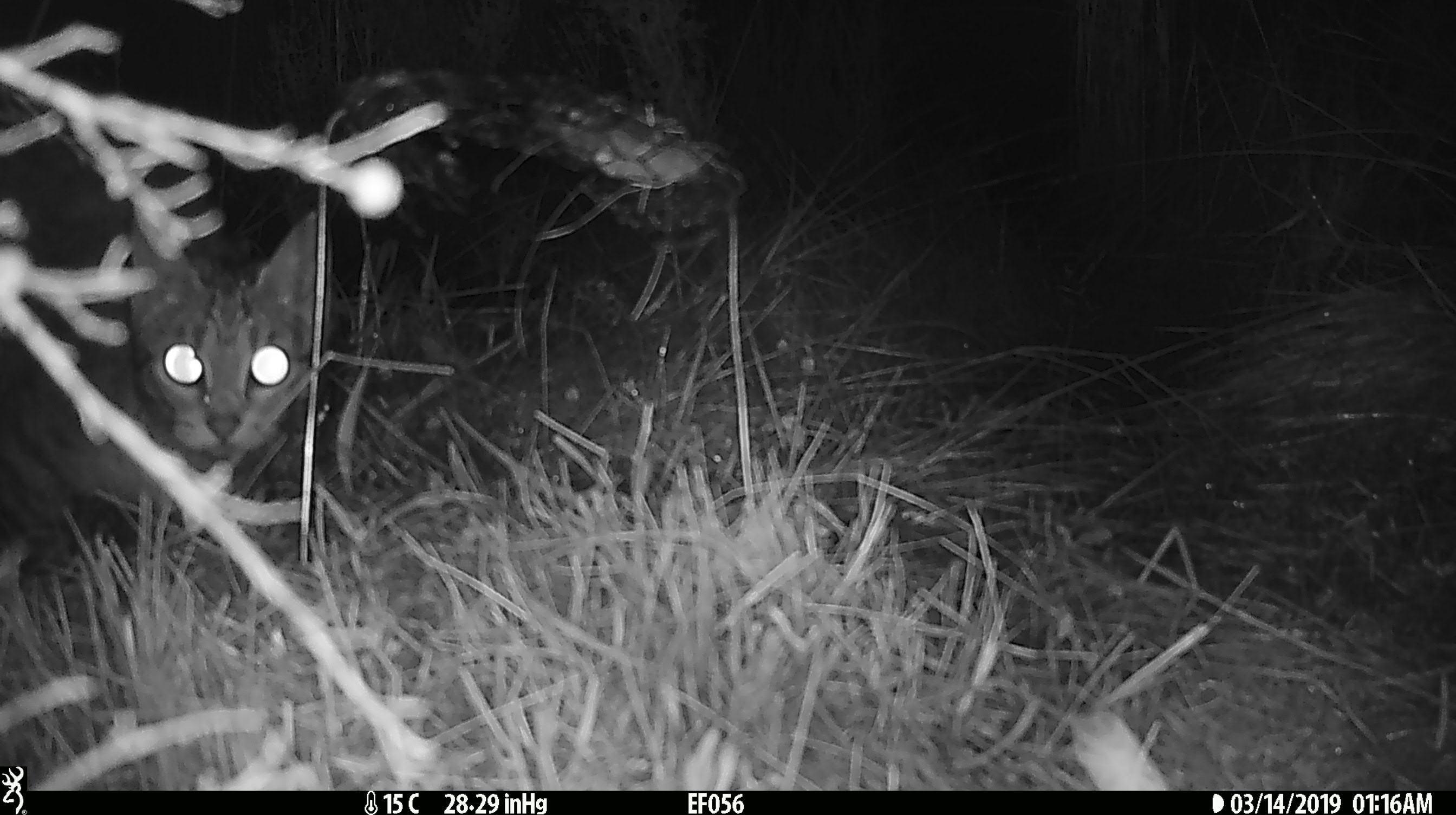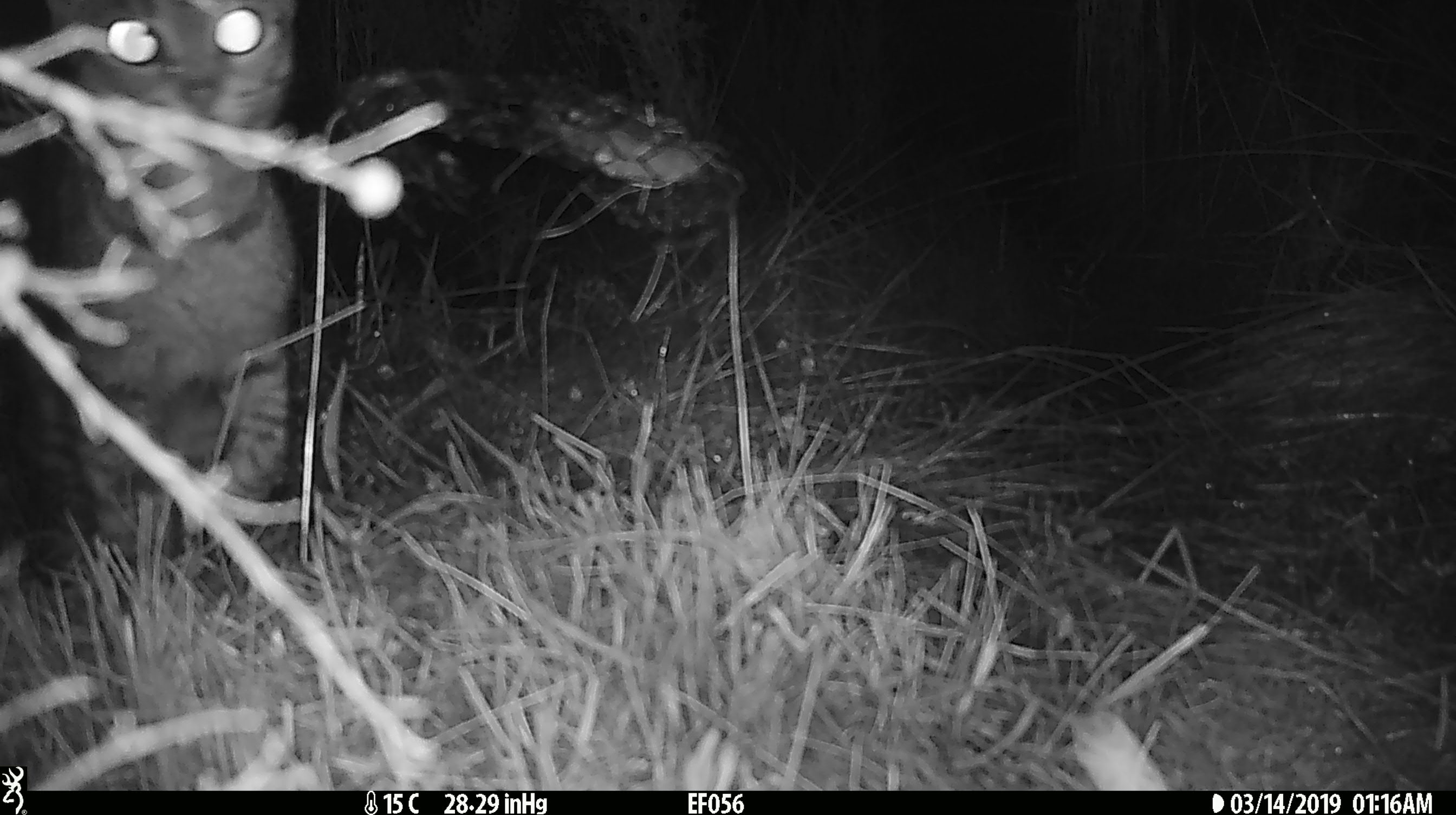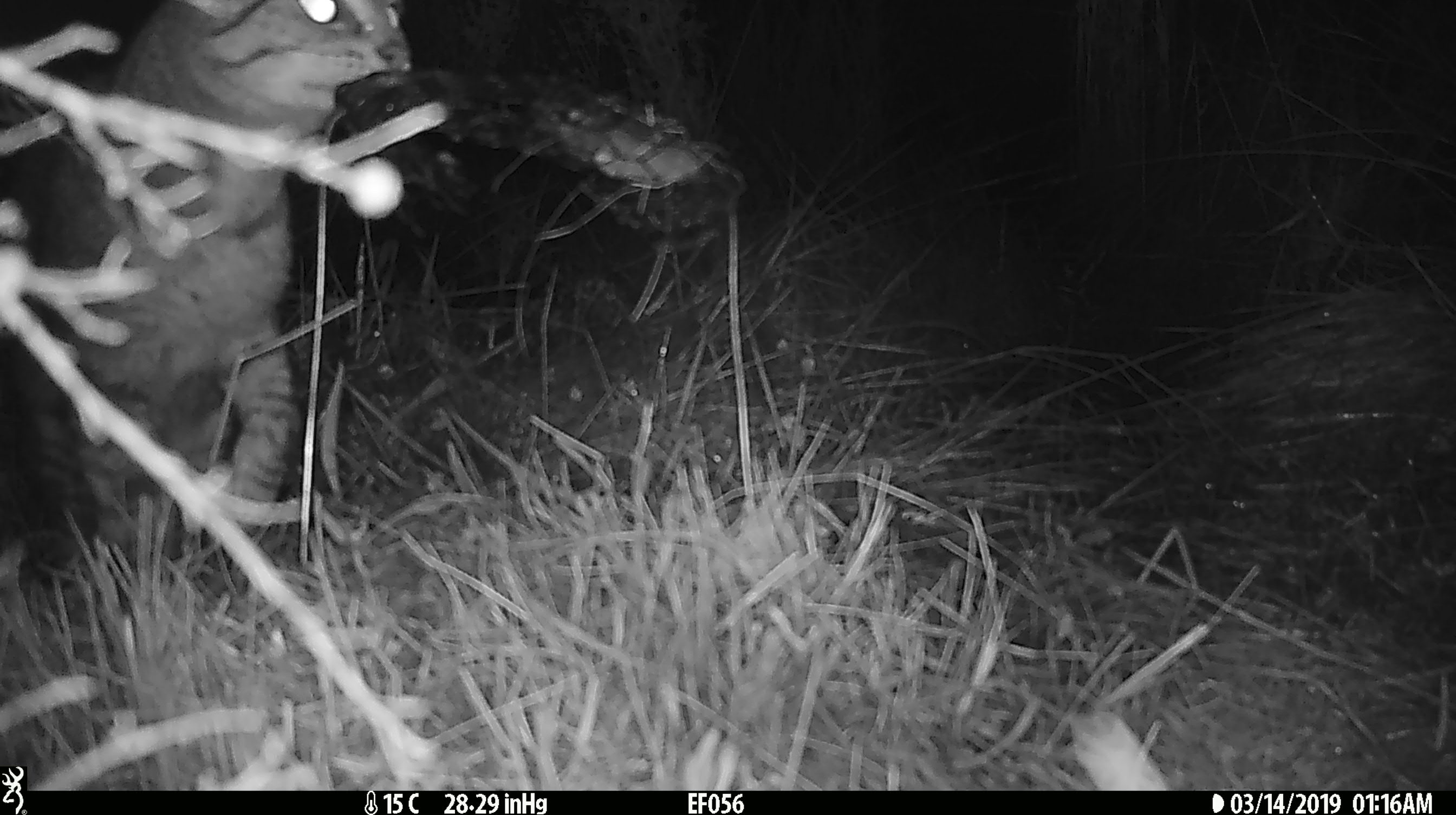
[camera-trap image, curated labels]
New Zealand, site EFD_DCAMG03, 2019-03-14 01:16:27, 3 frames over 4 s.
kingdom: Animalia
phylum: Chordata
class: Mammalia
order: Carnivora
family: Felidae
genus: Felis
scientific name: Felis catus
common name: domestic cat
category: cat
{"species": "cat (domestic cat) (Felis catus)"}